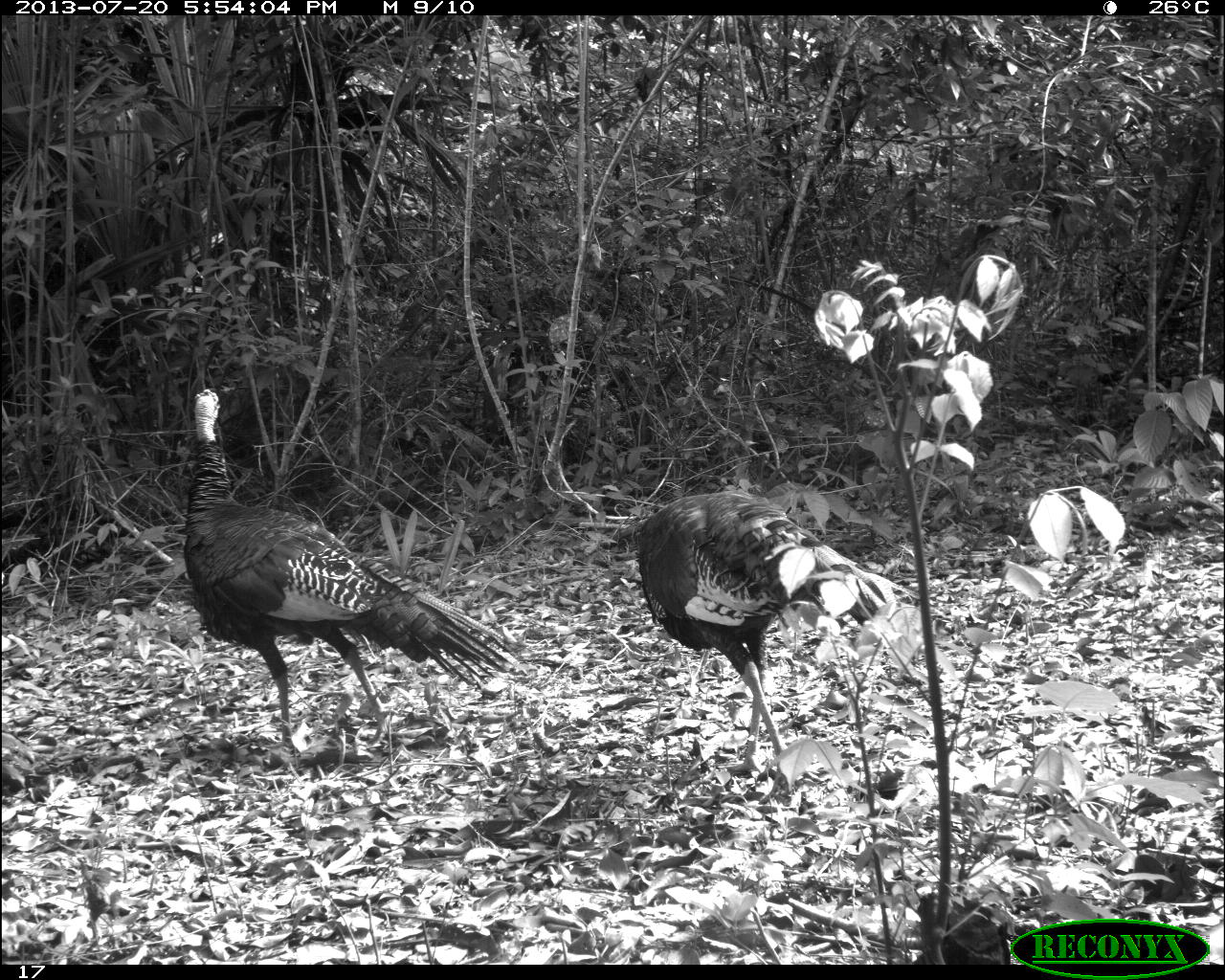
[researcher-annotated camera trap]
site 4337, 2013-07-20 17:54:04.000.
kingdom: Animalia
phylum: Chordata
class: Aves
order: Galliformes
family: Phasianidae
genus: Meleagris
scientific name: Meleagris ocellata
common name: ocellated turkey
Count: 2.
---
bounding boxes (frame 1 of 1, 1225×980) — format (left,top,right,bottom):
meleagris ocellata: (183,387,528,747); (637,488,923,803)